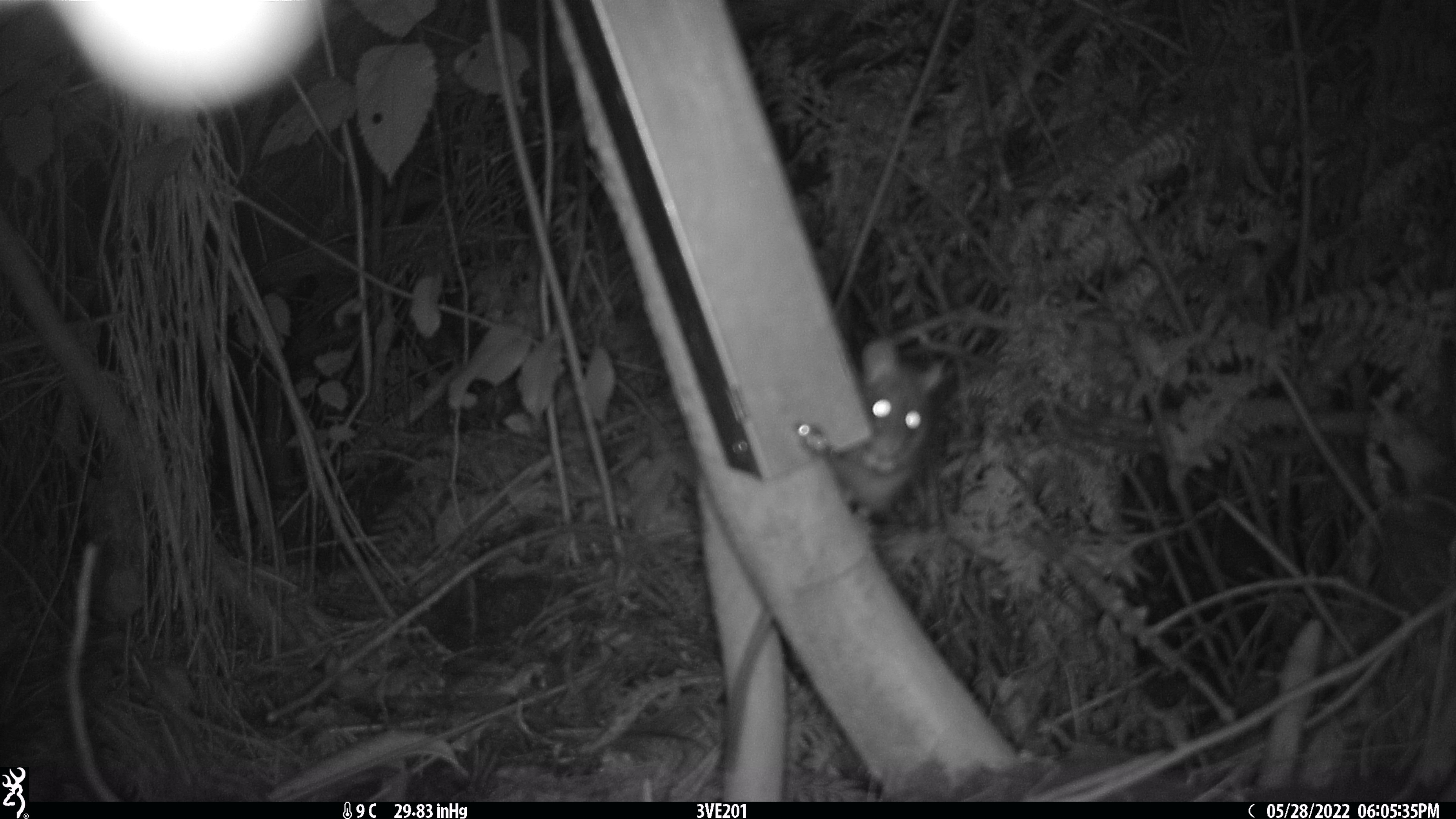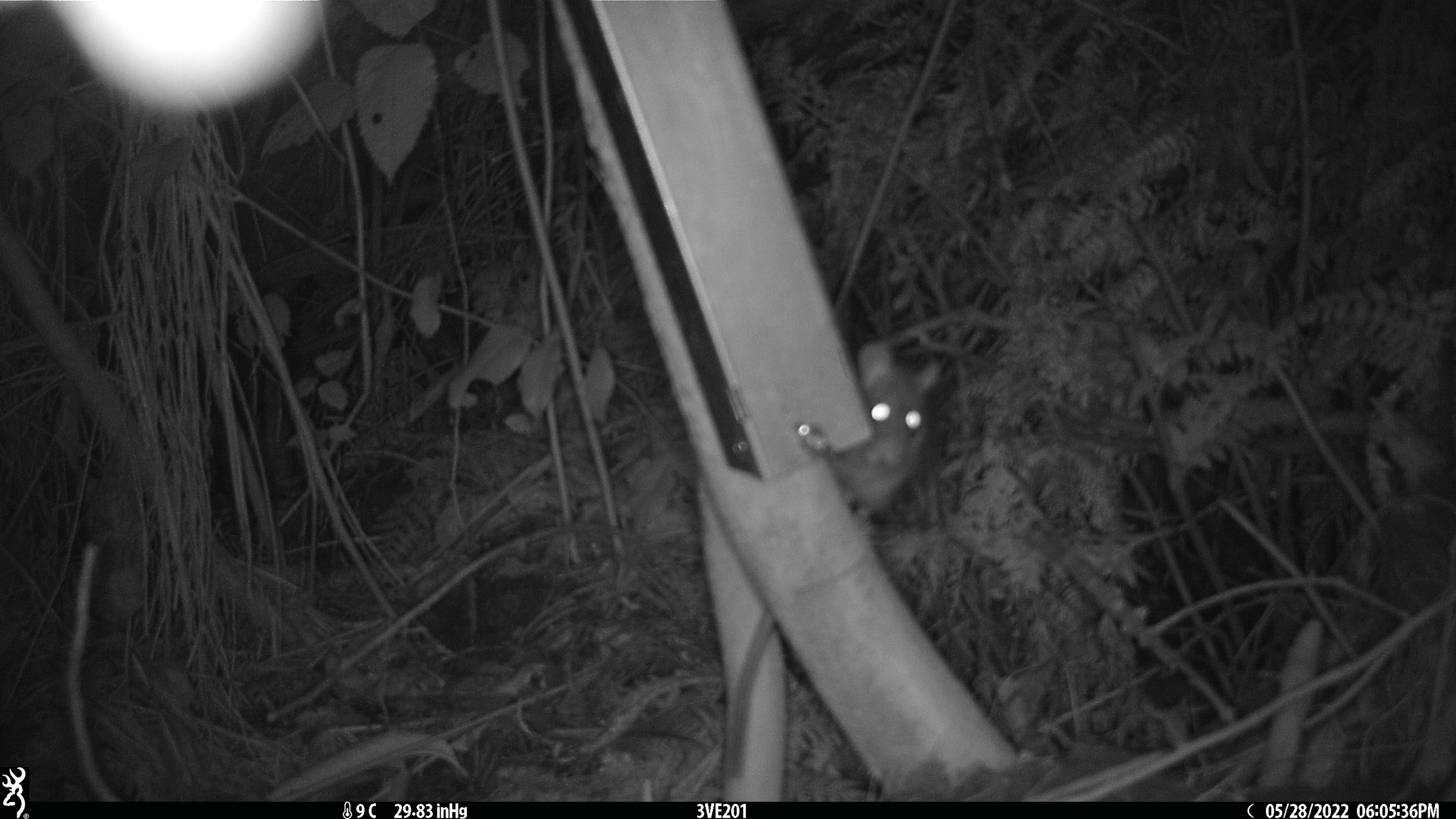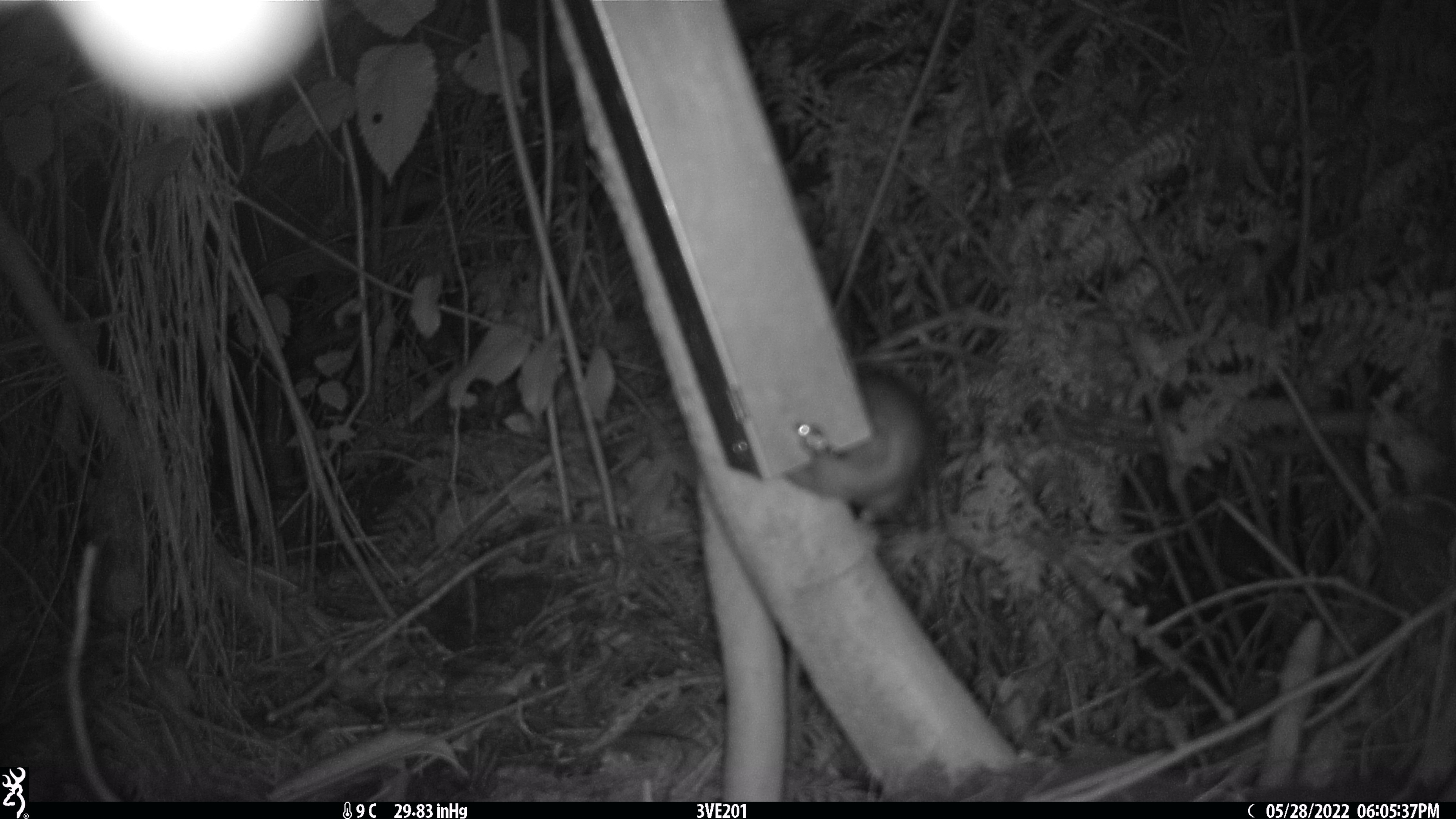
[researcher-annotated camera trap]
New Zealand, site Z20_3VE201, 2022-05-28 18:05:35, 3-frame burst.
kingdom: Animalia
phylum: Chordata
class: Mammalia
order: Rodentia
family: Muridae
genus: Rattus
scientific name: Rattus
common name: rat